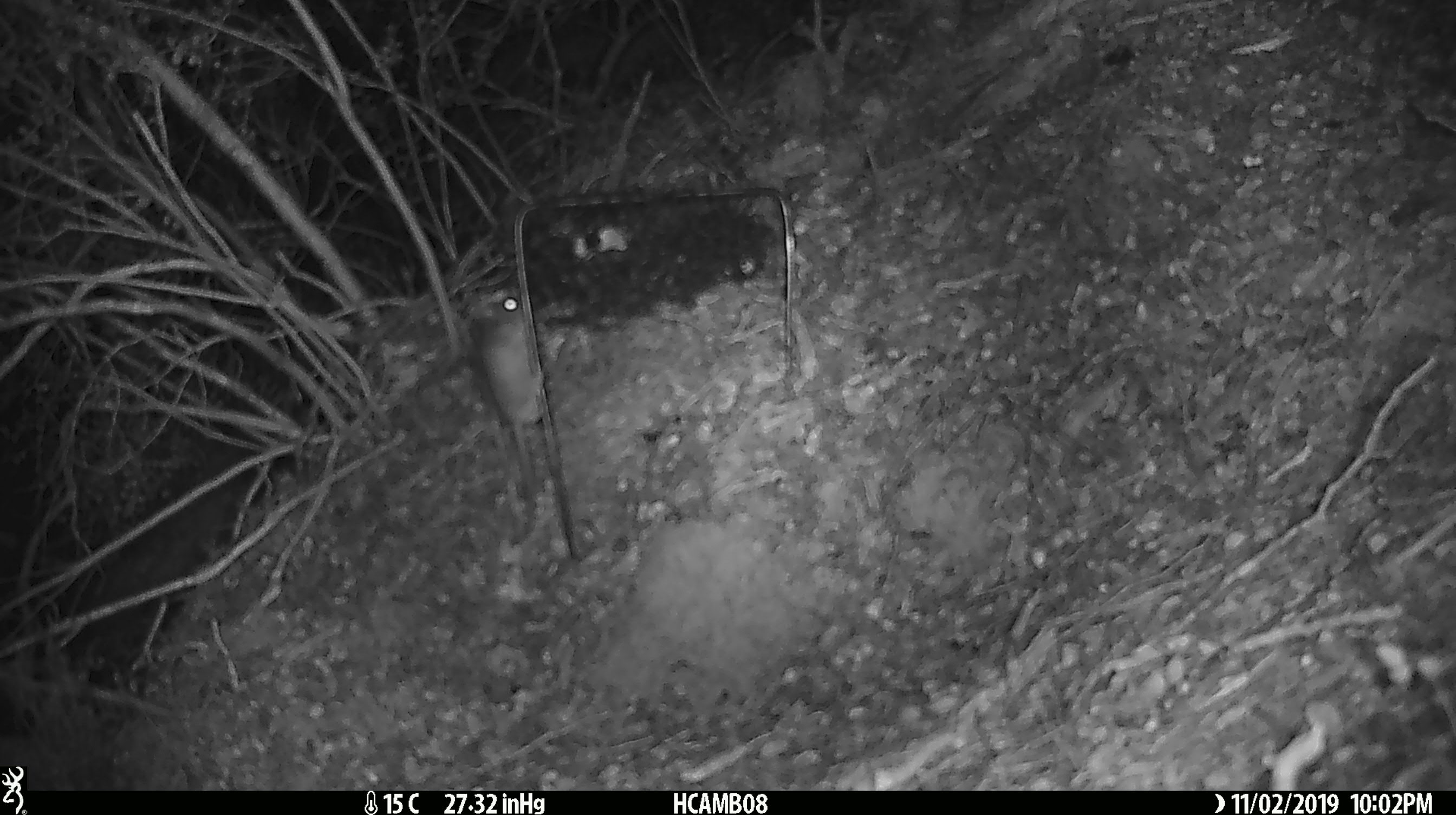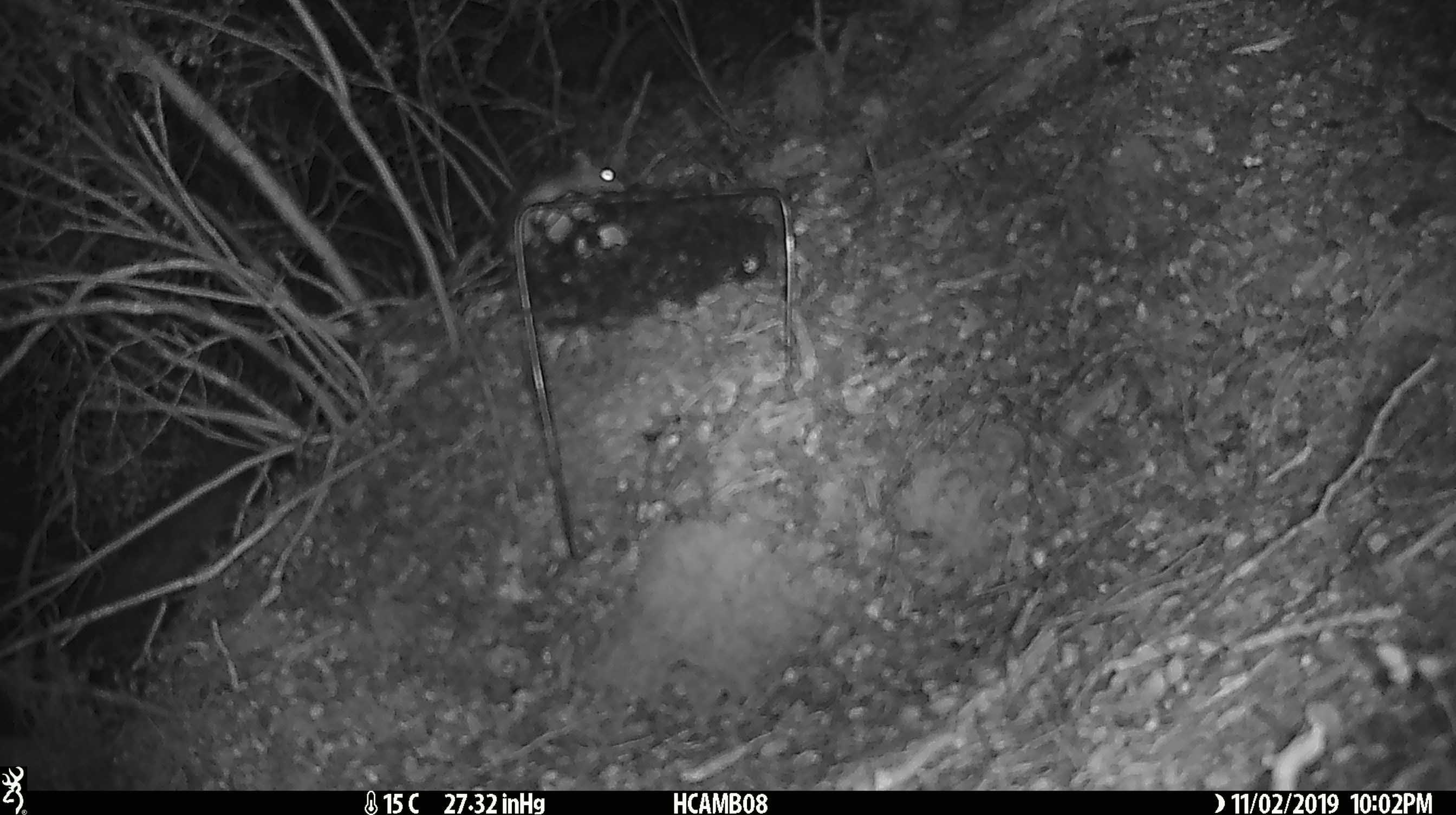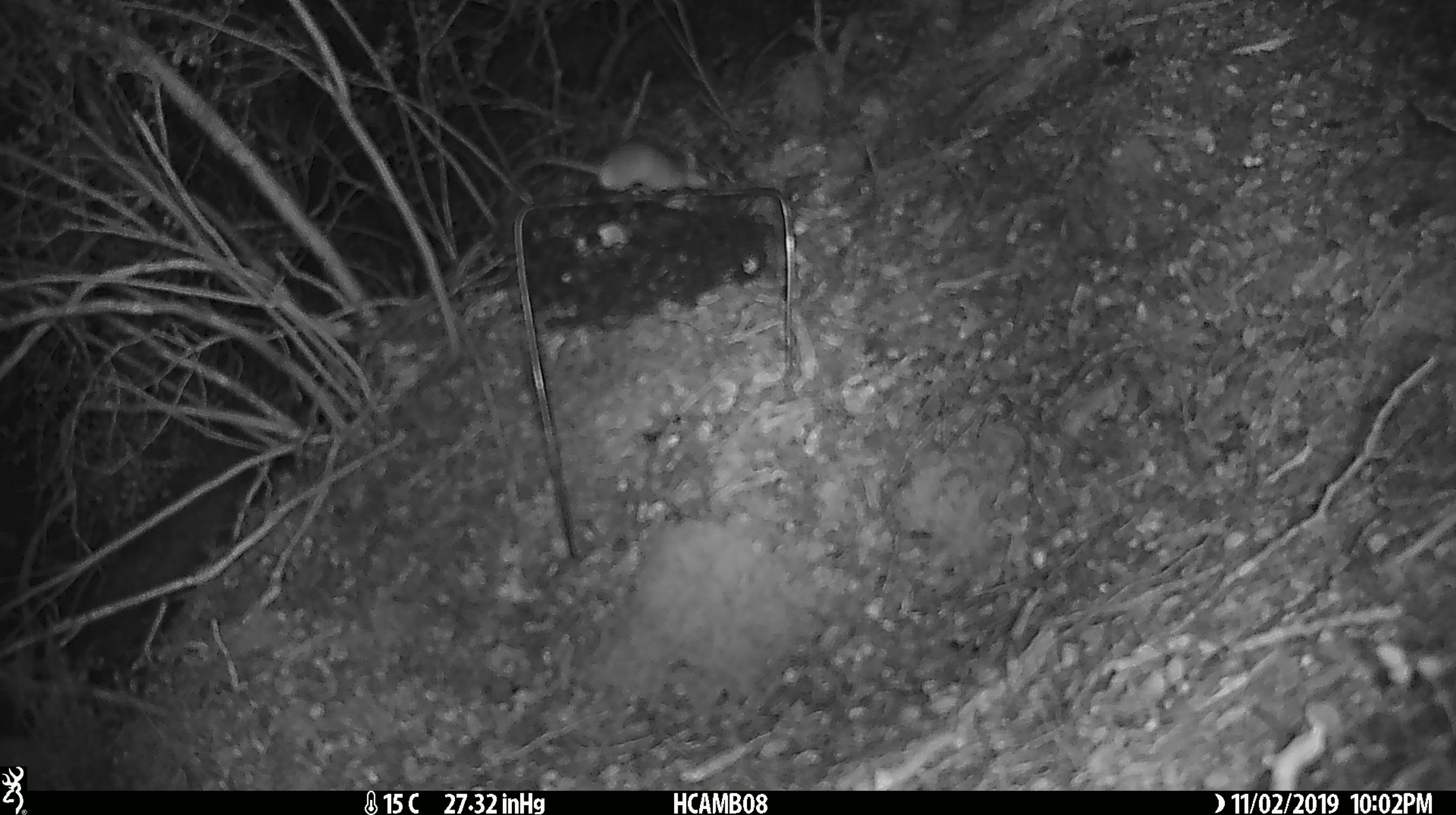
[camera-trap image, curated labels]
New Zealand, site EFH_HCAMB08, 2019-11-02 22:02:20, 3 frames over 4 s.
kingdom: Animalia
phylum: Chordata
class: Mammalia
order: Rodentia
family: Muridae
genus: Mus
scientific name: Mus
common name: mouse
Mouse (Mus).